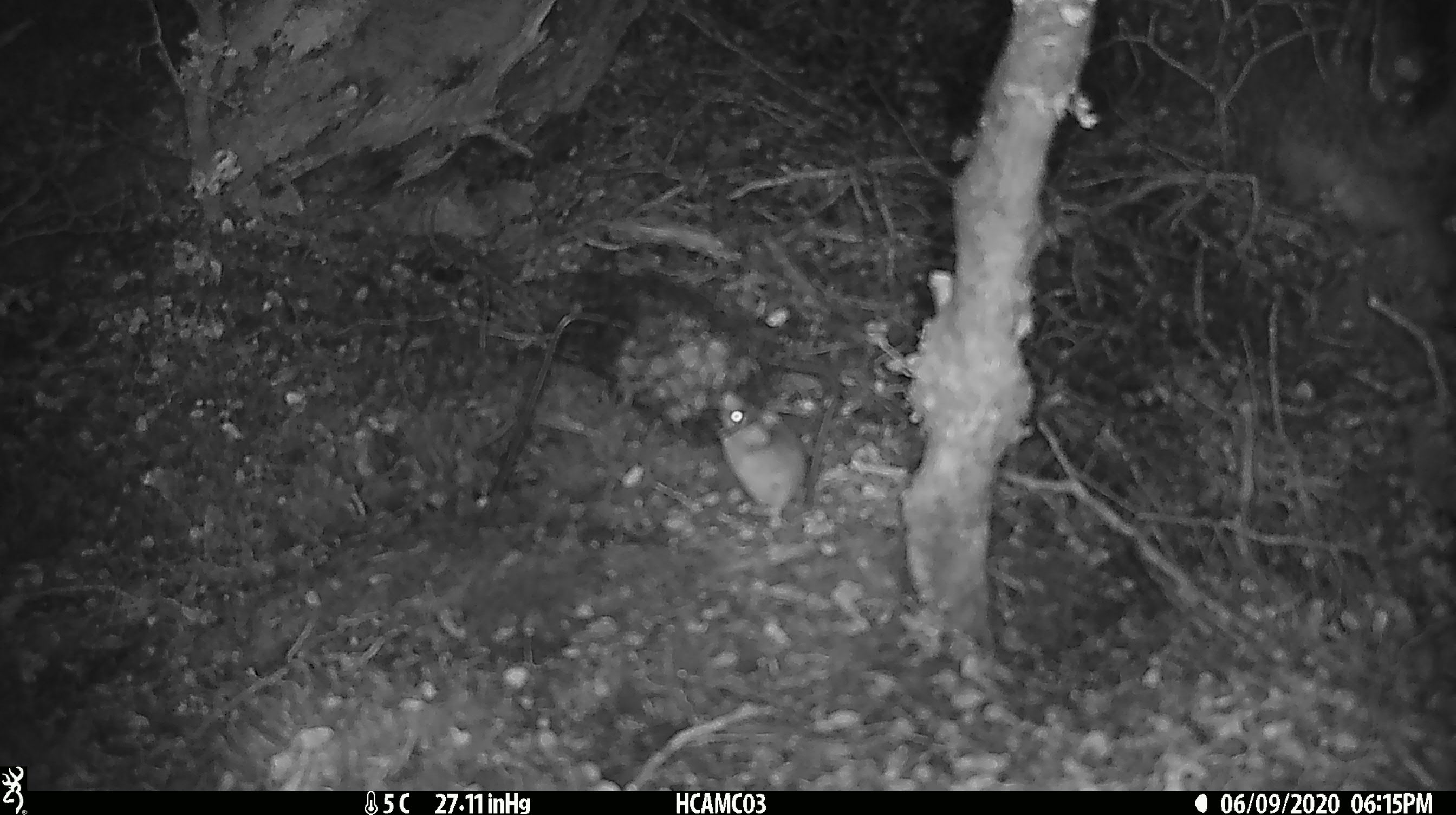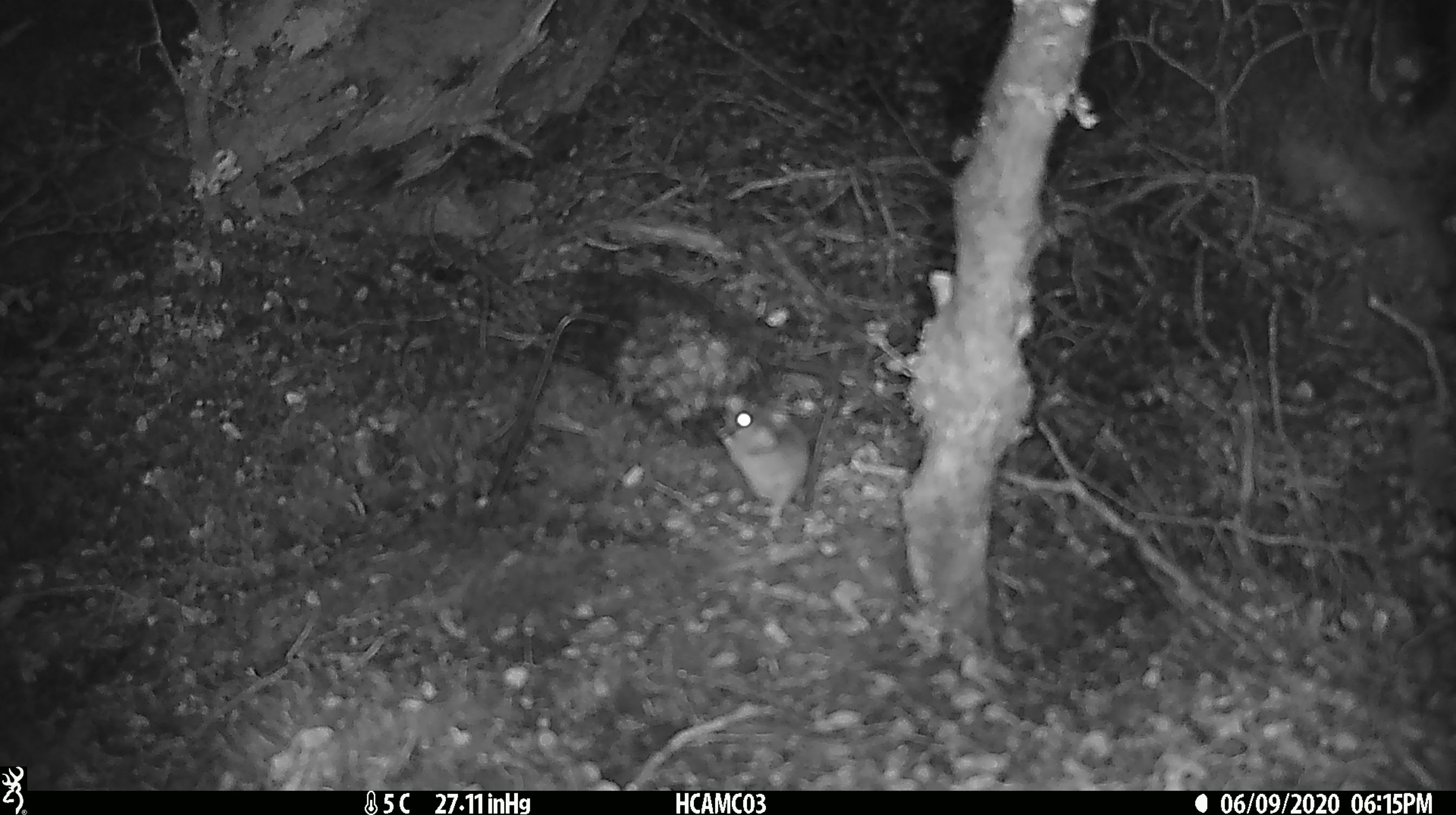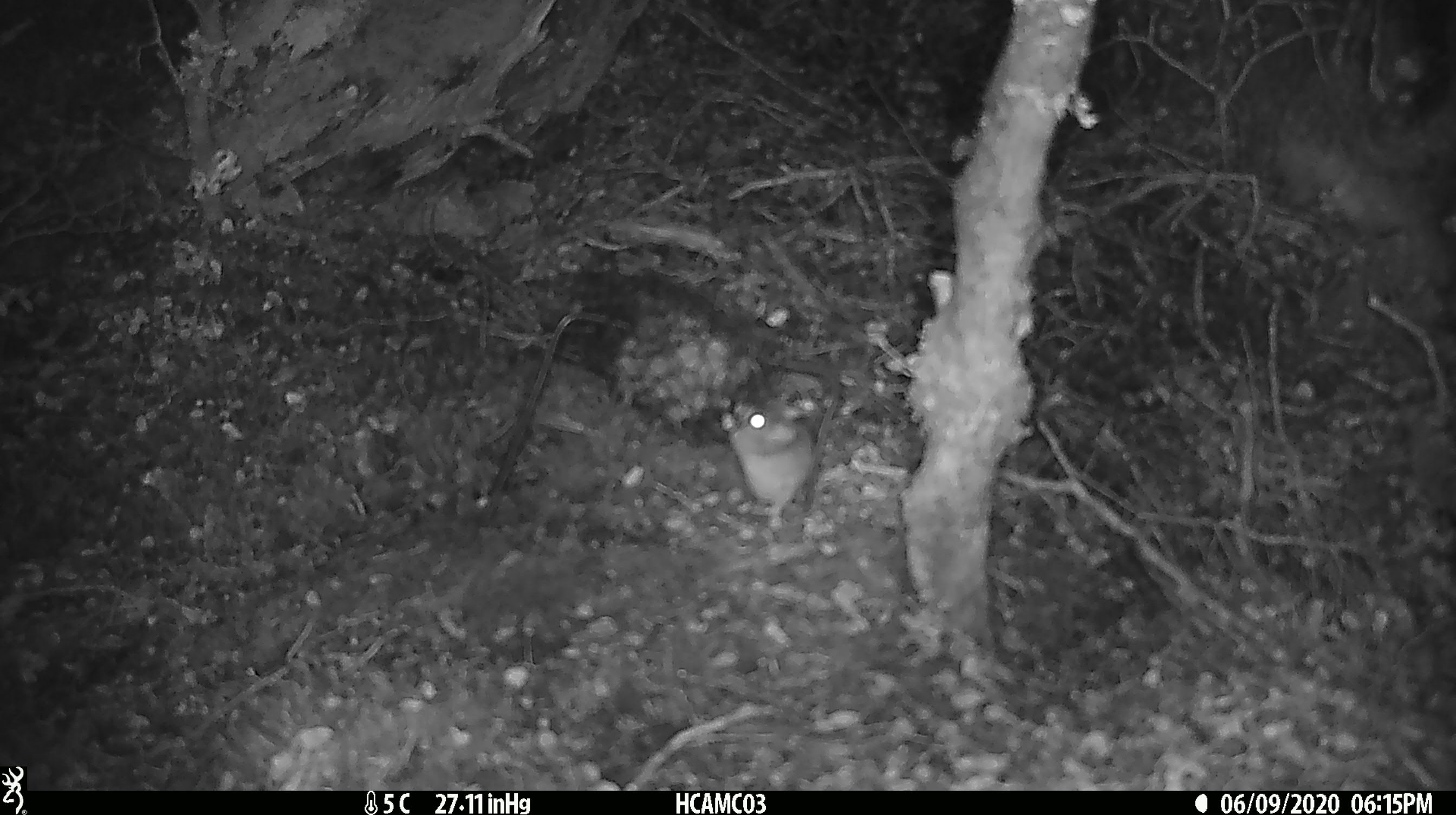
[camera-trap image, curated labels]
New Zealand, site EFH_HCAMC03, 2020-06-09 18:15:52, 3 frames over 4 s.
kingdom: Animalia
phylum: Chordata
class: Mammalia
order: Rodentia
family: Muridae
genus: Mus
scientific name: Mus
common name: mouse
Mouse (Mus).